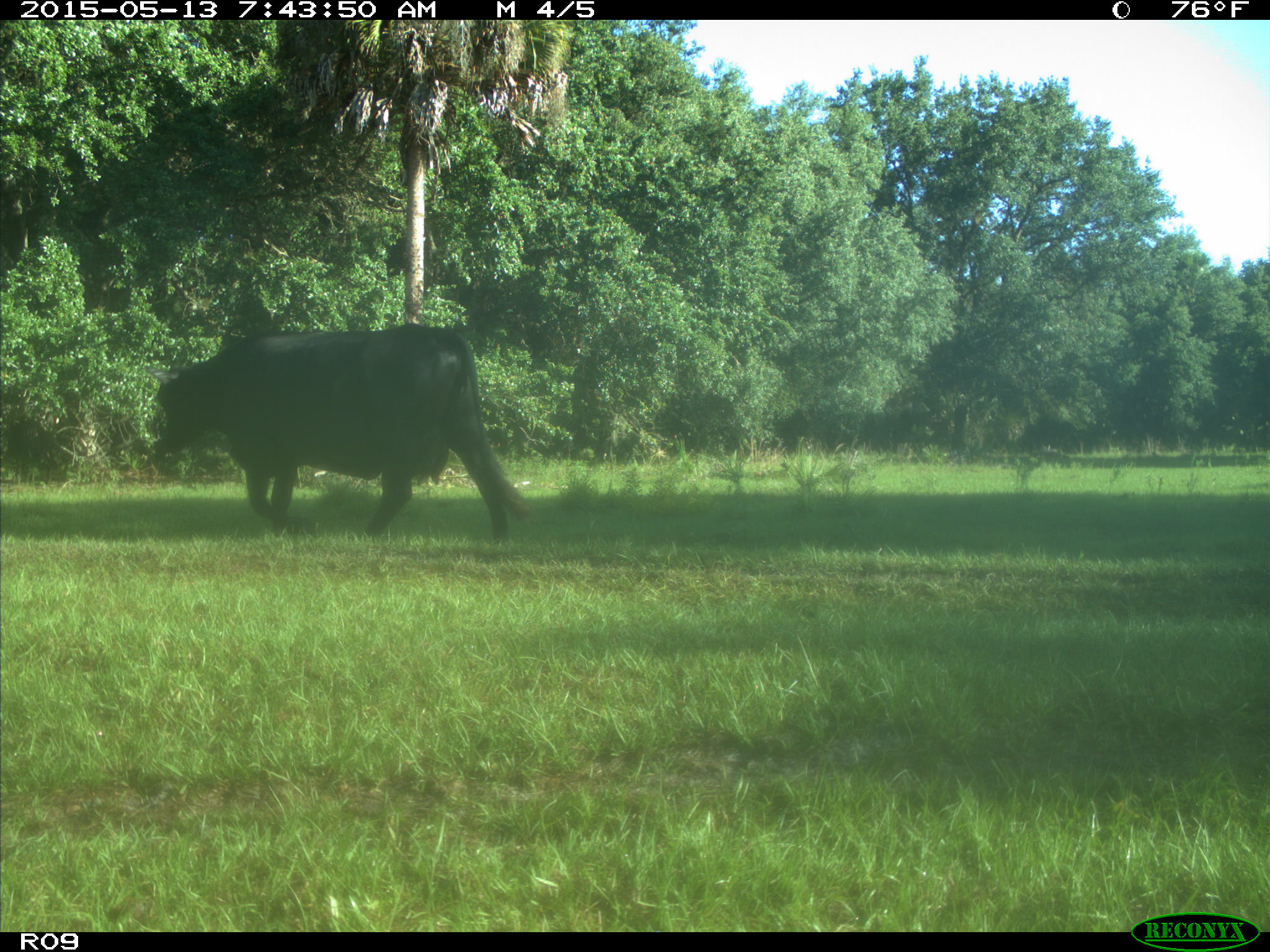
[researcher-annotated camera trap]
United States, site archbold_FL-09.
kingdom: Animalia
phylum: Chordata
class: Mammalia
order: Artiodactyla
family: Bovidae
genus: Bos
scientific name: Bos taurus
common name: domestic cow